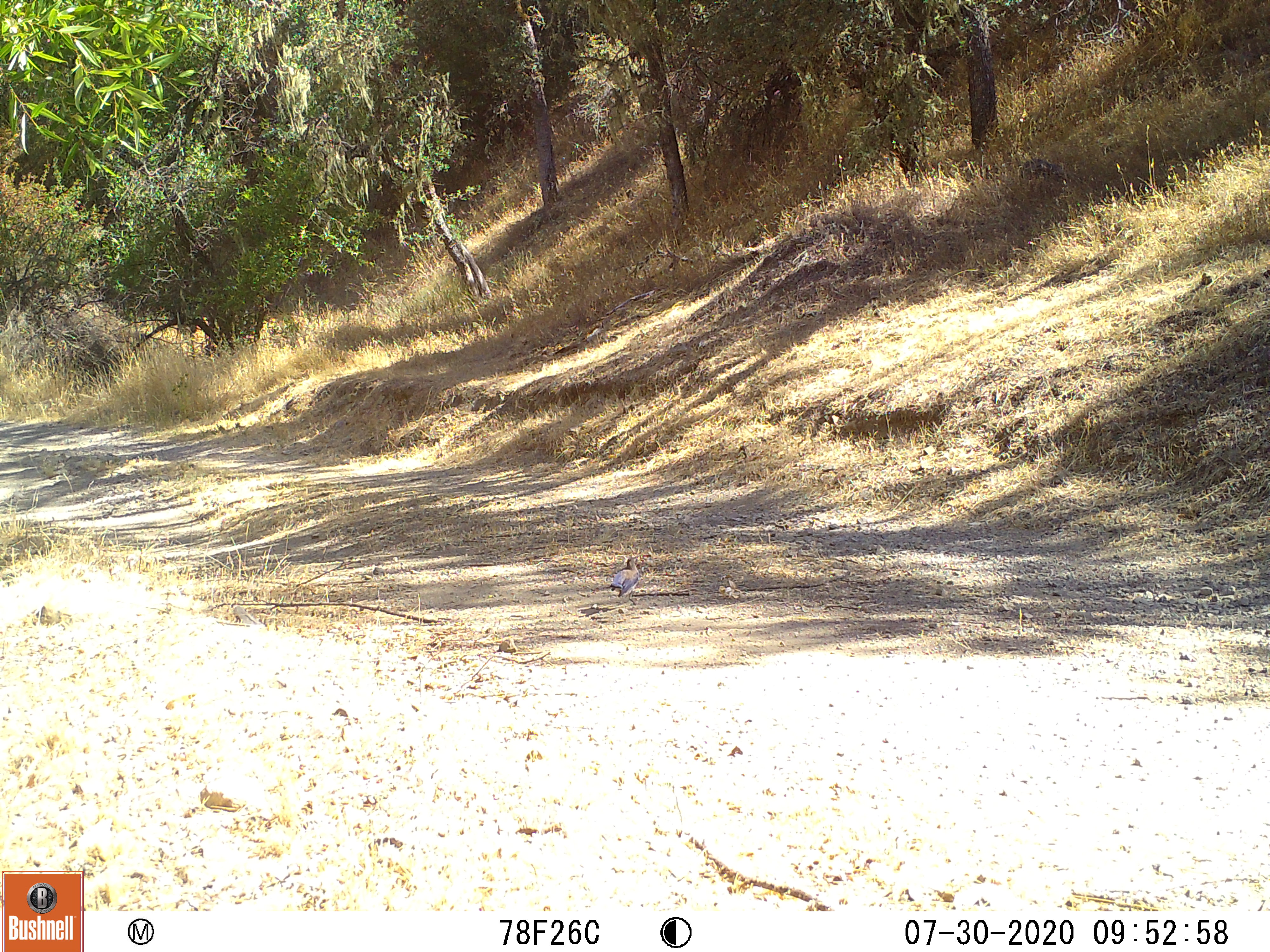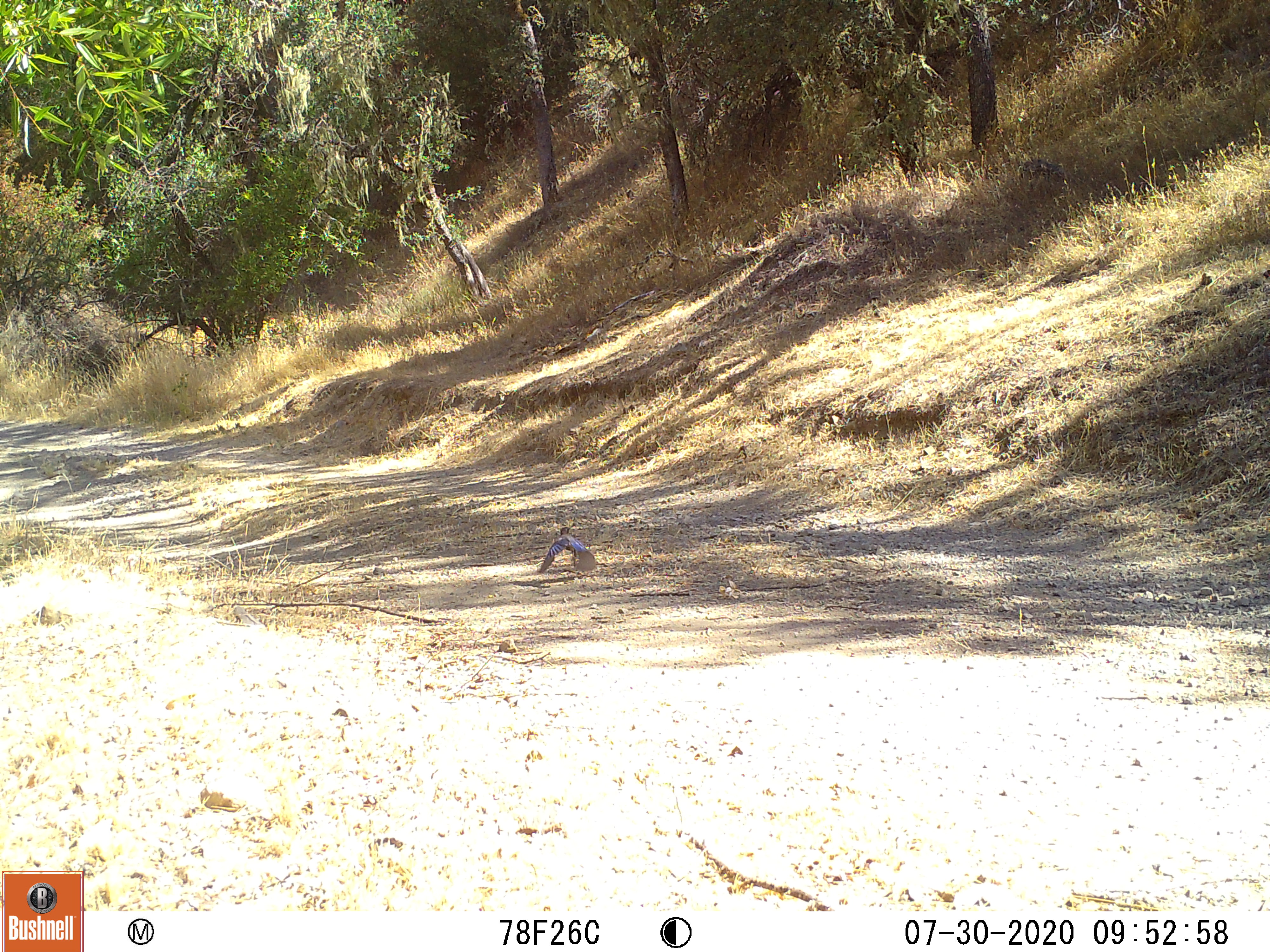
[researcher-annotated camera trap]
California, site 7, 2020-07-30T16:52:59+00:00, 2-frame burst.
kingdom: Animalia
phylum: Chordata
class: Aves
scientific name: Aves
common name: bird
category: unknown bird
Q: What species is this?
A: Unknown bird (bird) (Aves).